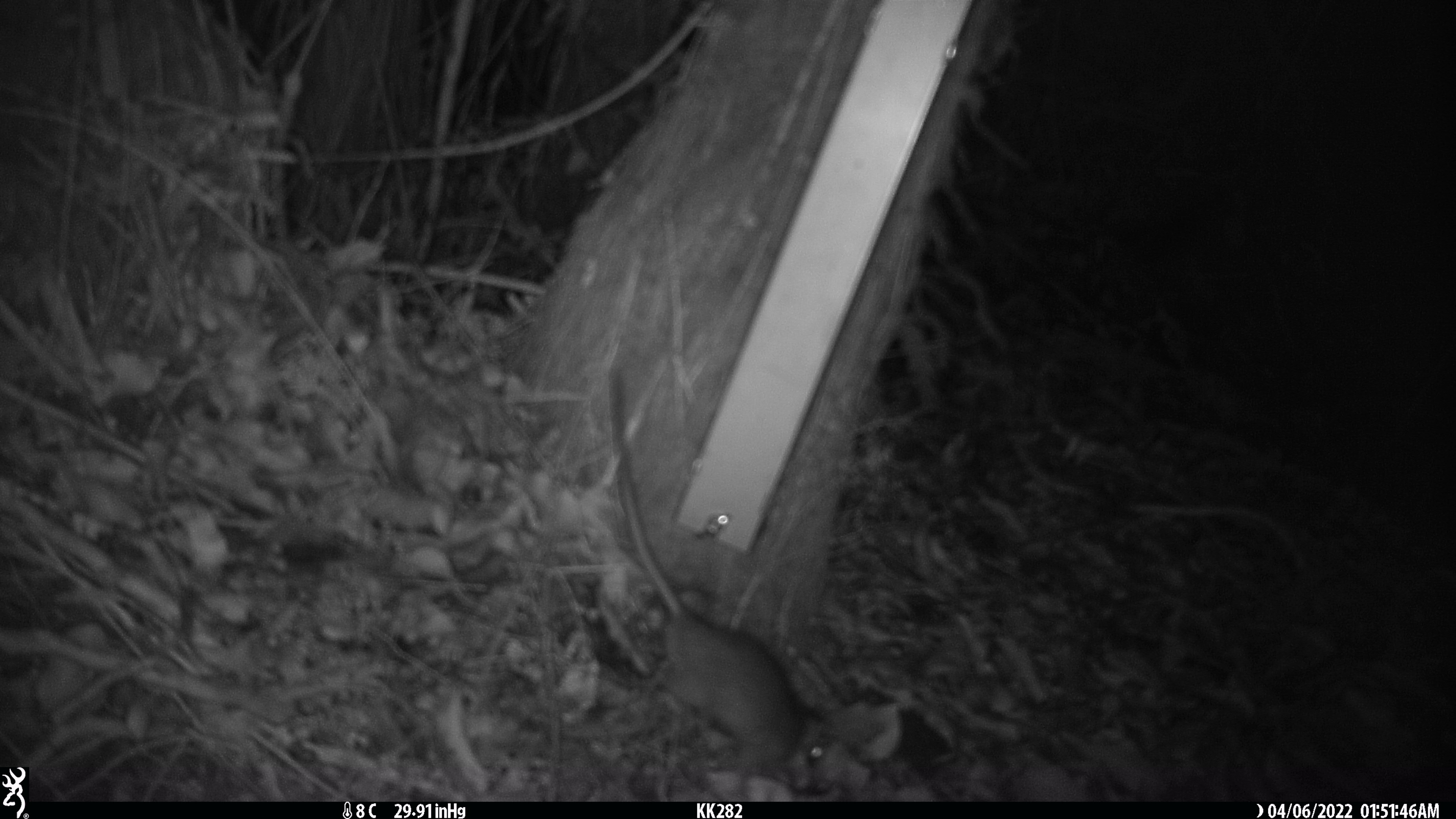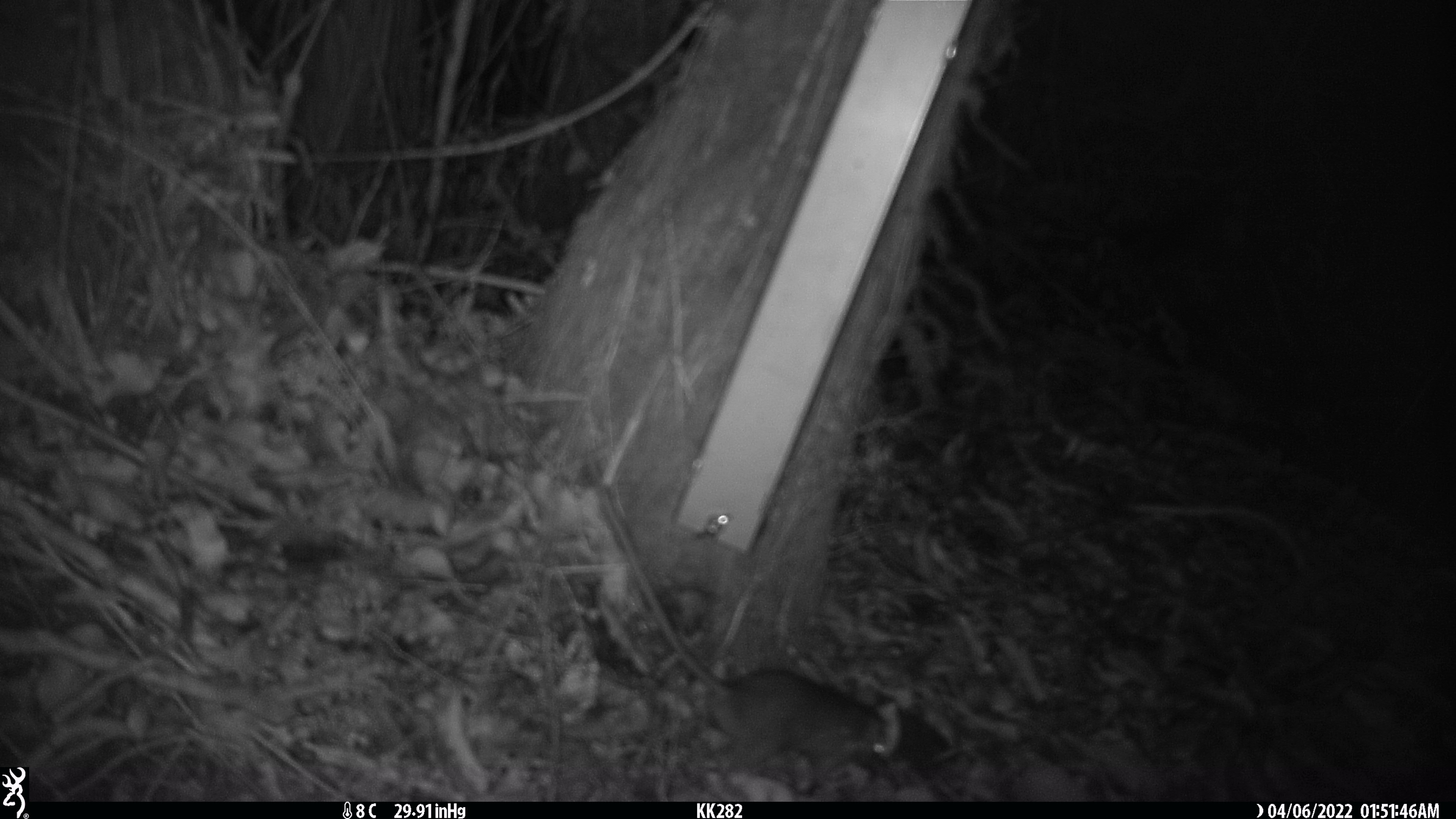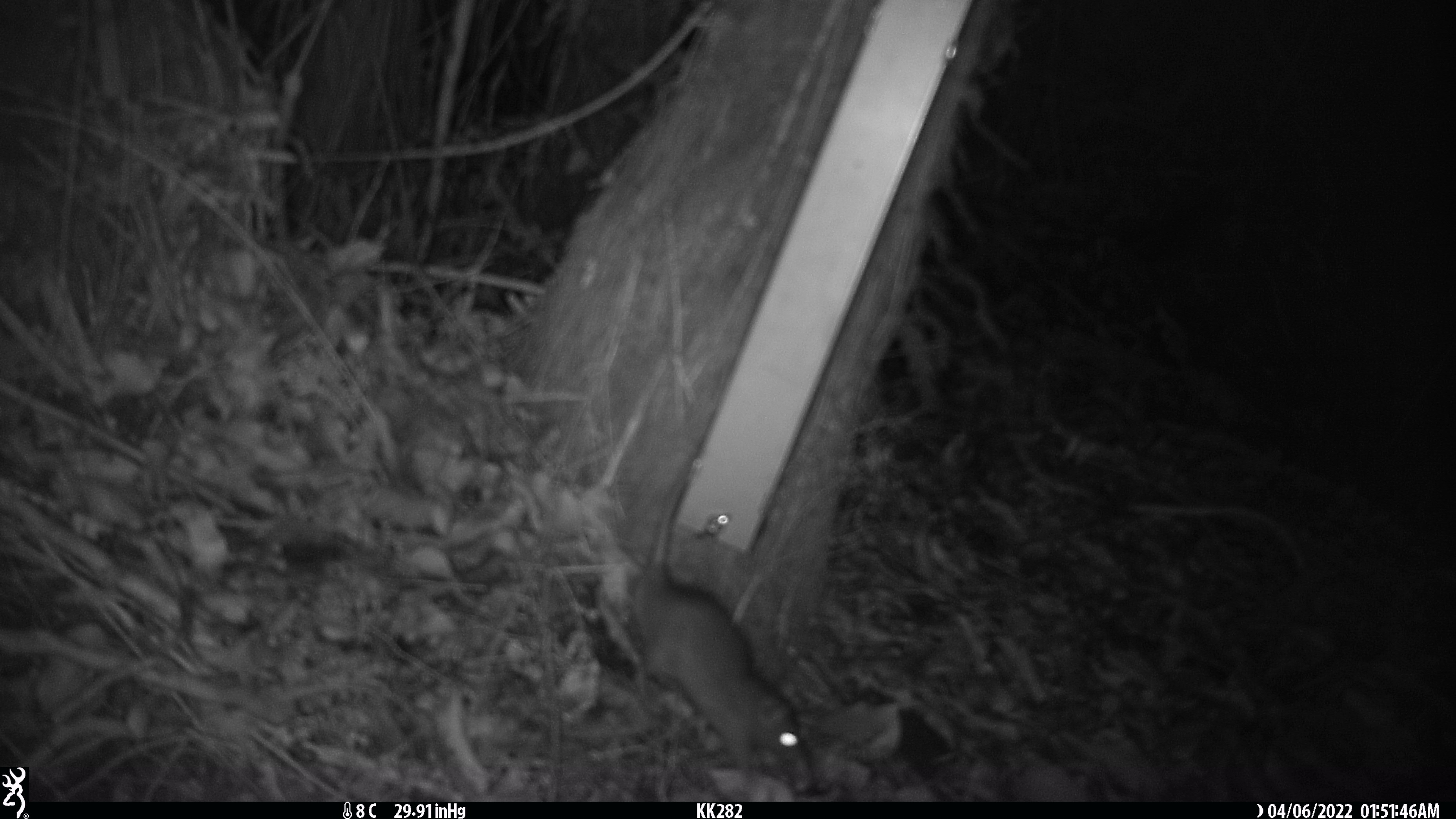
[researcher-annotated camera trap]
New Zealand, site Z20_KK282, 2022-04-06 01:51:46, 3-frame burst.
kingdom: Animalia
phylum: Chordata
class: Mammalia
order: Rodentia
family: Muridae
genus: Rattus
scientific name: Rattus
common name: rat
Rat (Rattus).